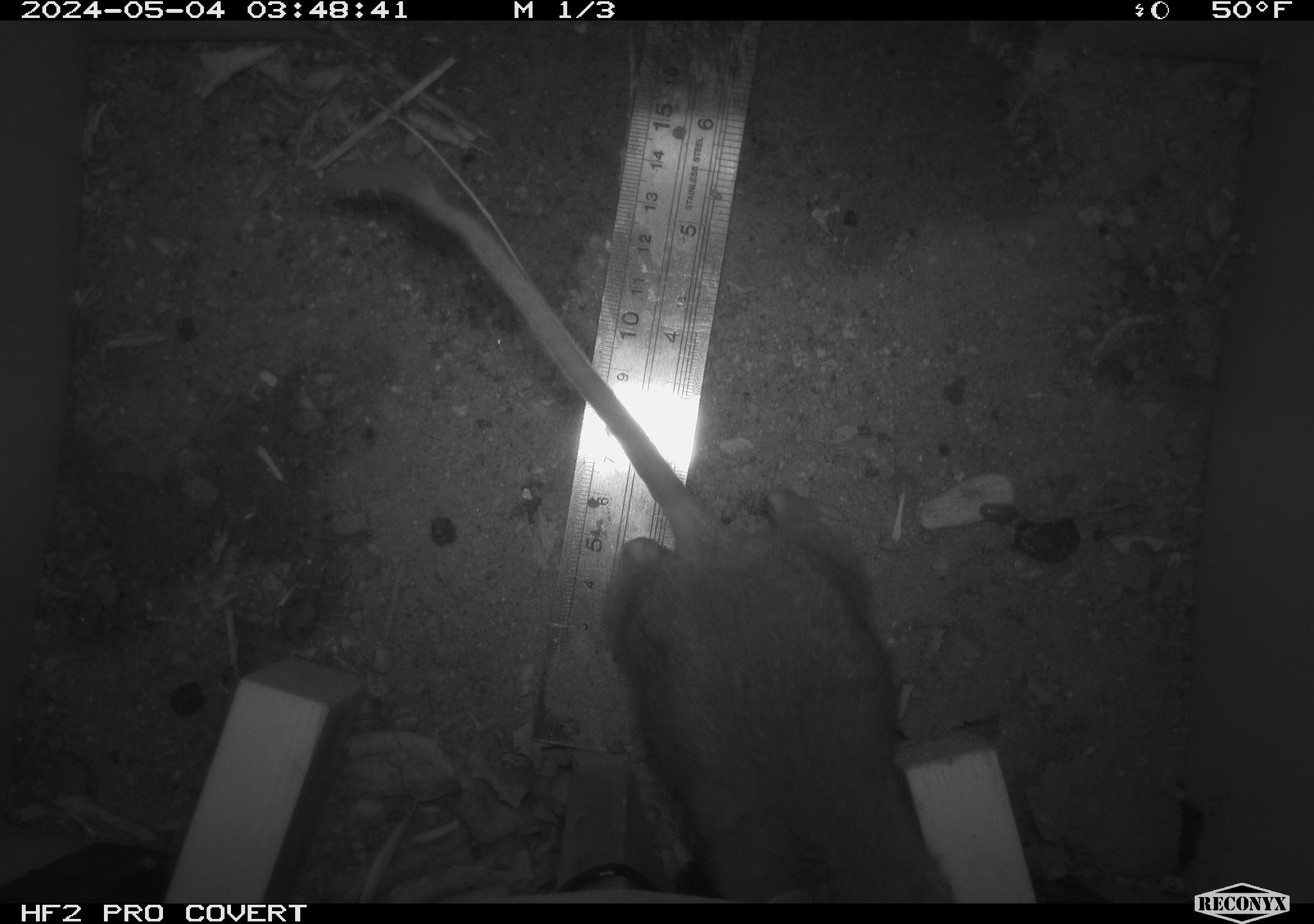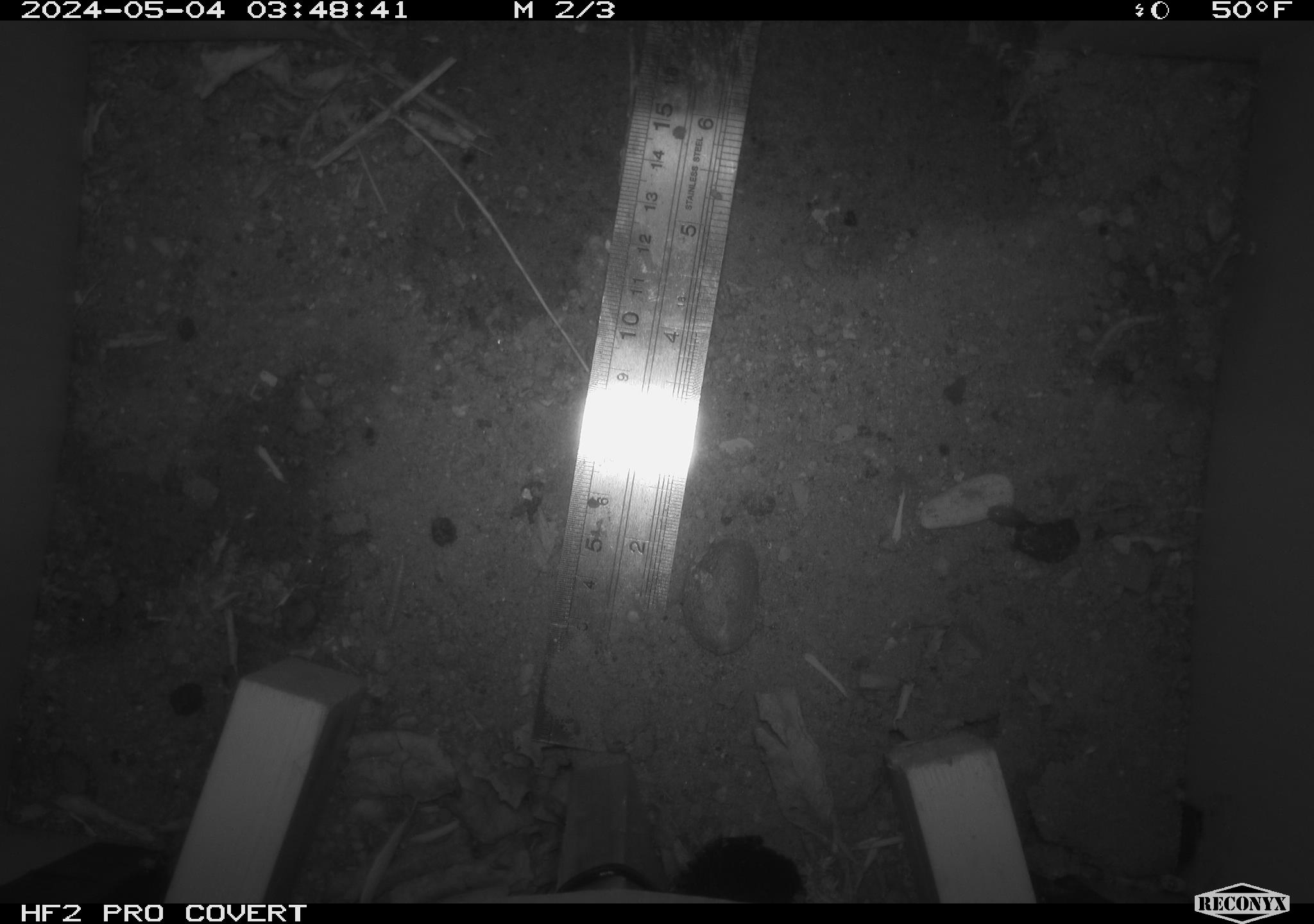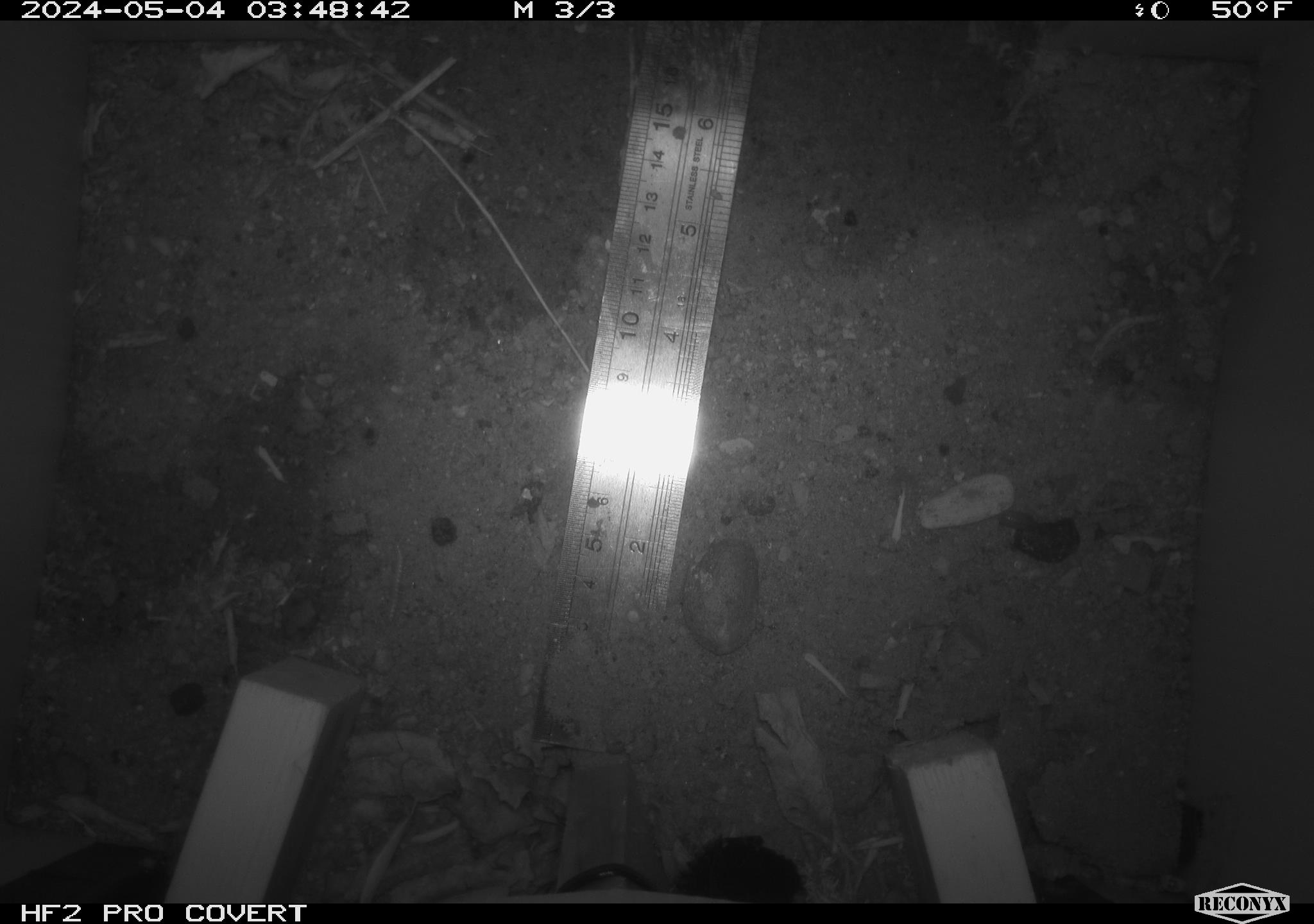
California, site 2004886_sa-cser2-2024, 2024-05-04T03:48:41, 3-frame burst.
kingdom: Animalia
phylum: Chordata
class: Mammalia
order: Rodentia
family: Muridae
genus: Rattus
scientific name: Rattus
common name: rat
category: rattus species